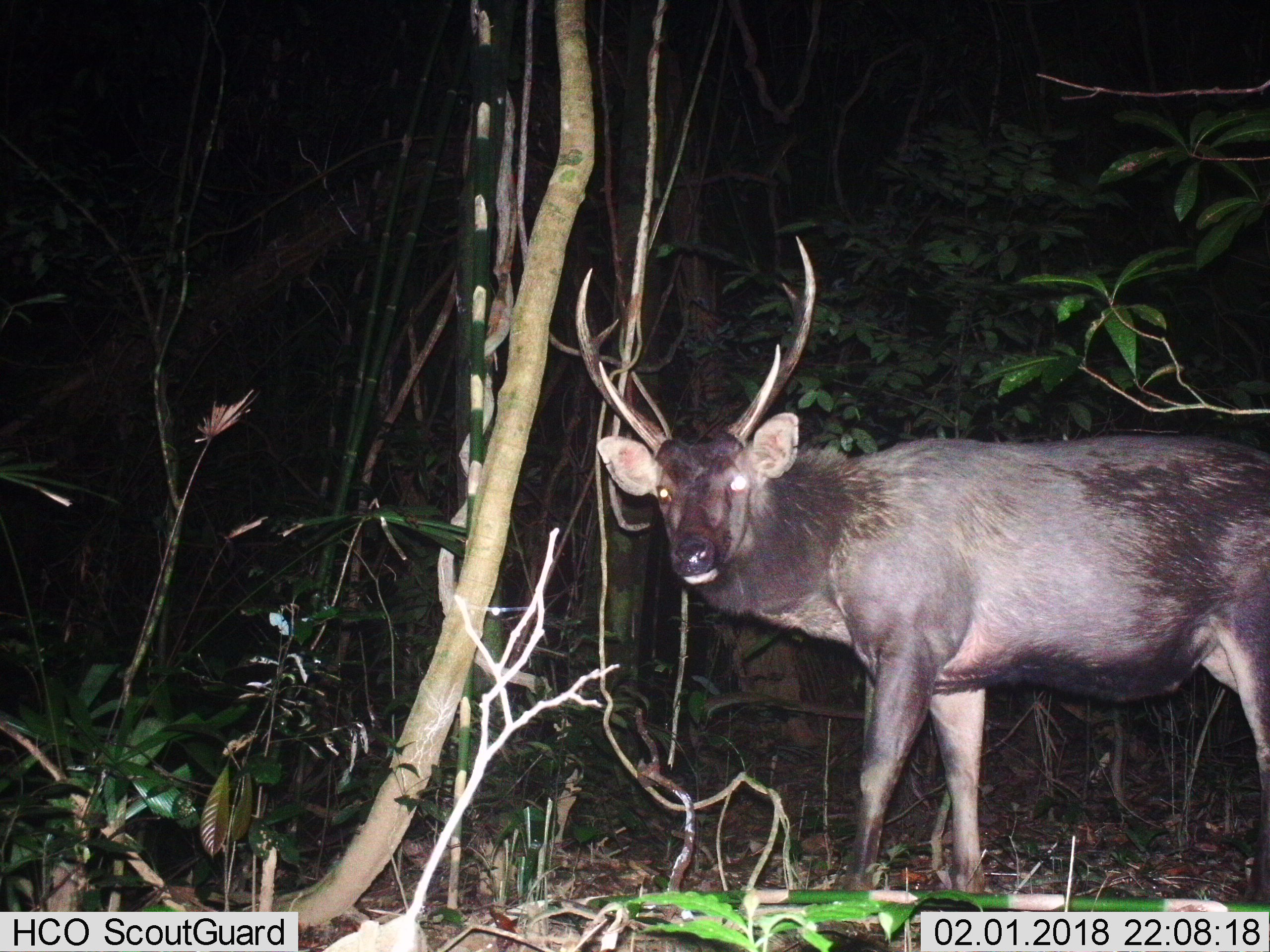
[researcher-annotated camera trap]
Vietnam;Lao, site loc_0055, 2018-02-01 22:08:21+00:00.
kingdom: Animalia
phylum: Chordata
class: Mammalia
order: Artiodactyla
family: Cervidae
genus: Rusa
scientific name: Rusa unicolor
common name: sambar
Sambar (Rusa unicolor). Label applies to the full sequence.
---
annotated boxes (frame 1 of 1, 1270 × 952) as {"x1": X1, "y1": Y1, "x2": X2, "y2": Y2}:
sambar: {"x1": 573, "y1": 236, "x2": 1270, "y2": 893}